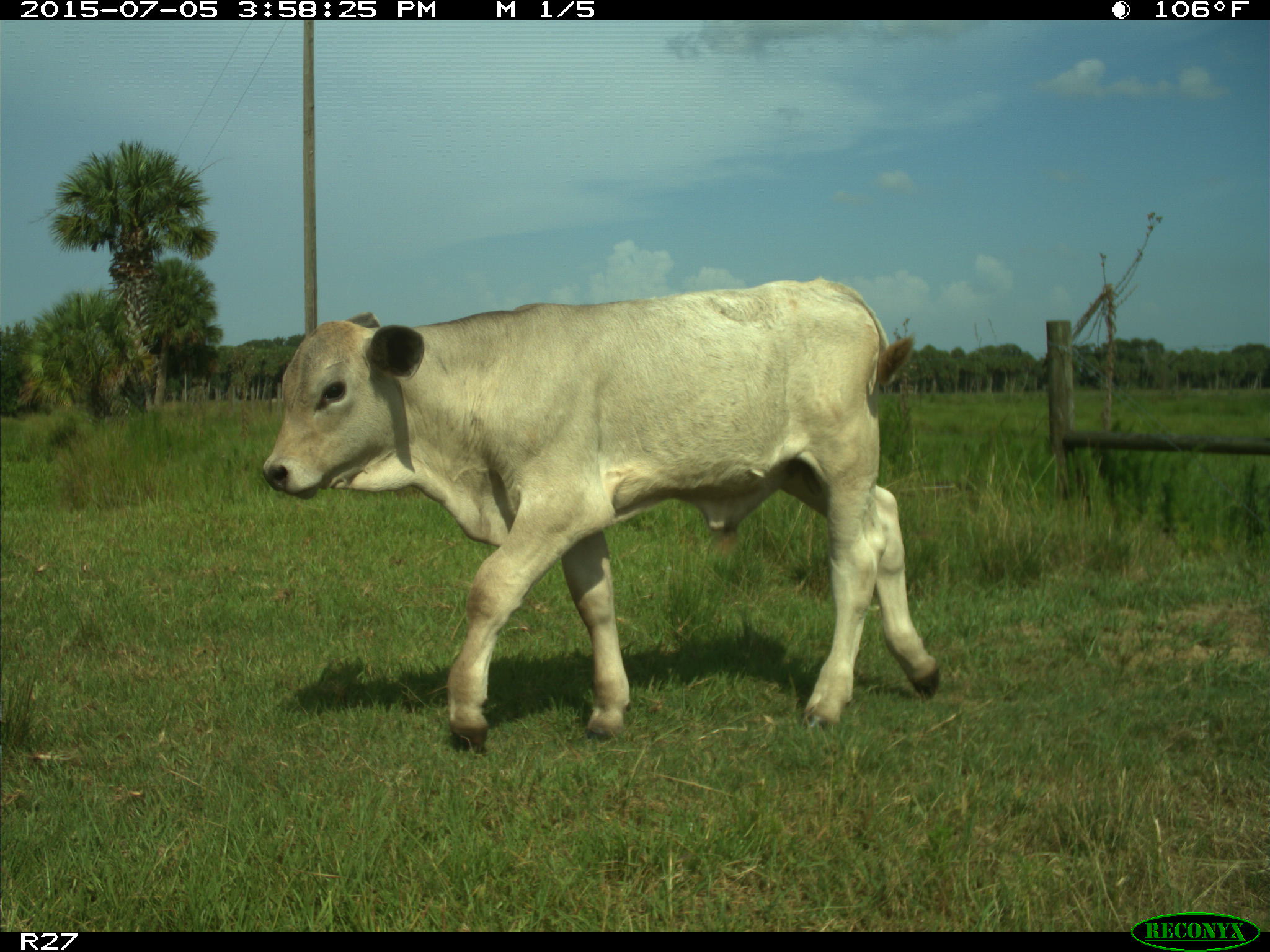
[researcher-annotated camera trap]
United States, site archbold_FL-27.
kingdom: Animalia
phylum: Chordata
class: Mammalia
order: Artiodactyla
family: Bovidae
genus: Bos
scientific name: Bos taurus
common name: domestic cow